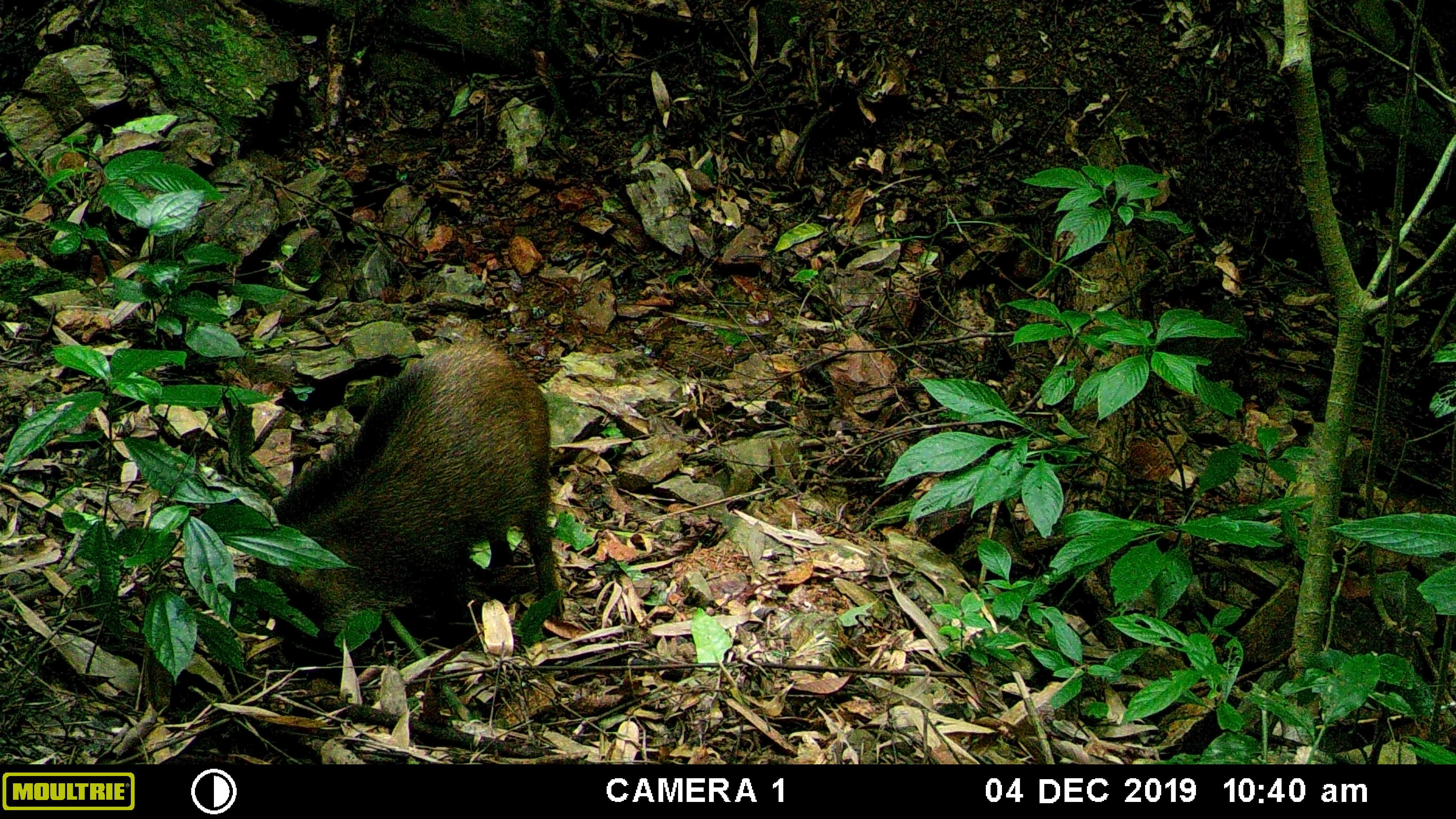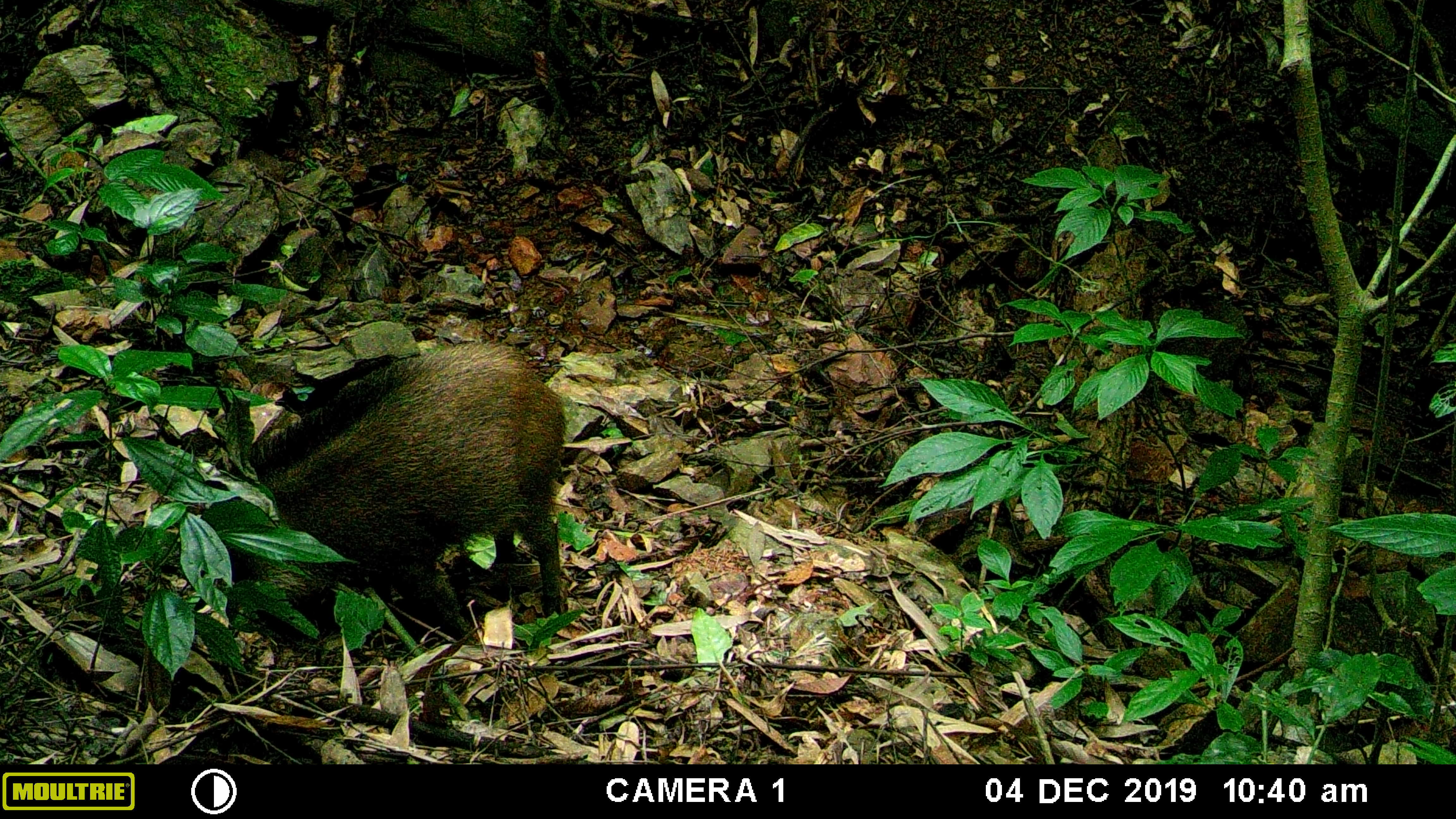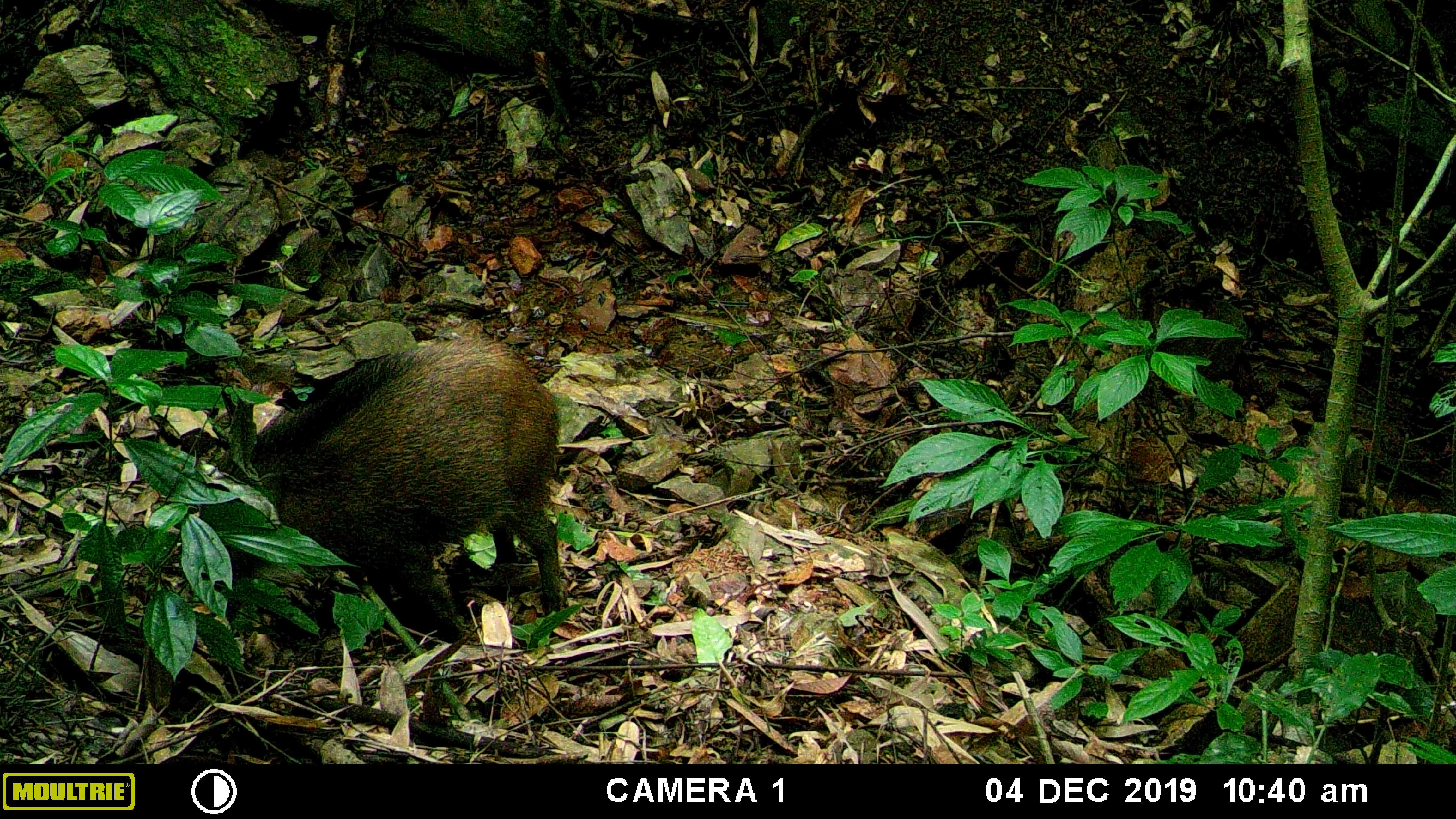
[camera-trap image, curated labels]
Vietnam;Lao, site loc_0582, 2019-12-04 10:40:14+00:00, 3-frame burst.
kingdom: Animalia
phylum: Chordata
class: Mammalia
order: Artiodactyla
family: Suidae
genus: Sus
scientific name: Sus scrofa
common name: eurasian wild pig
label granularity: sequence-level